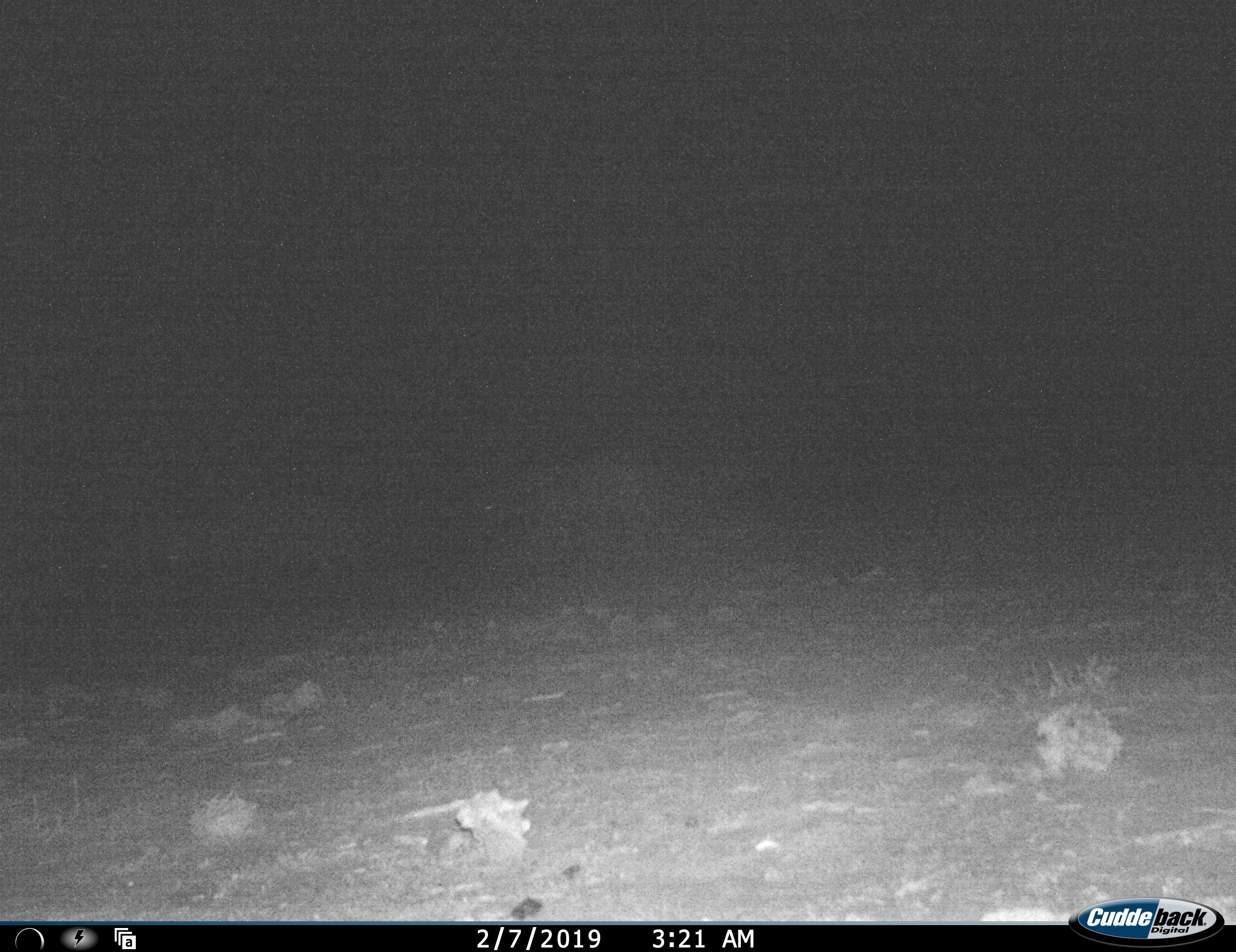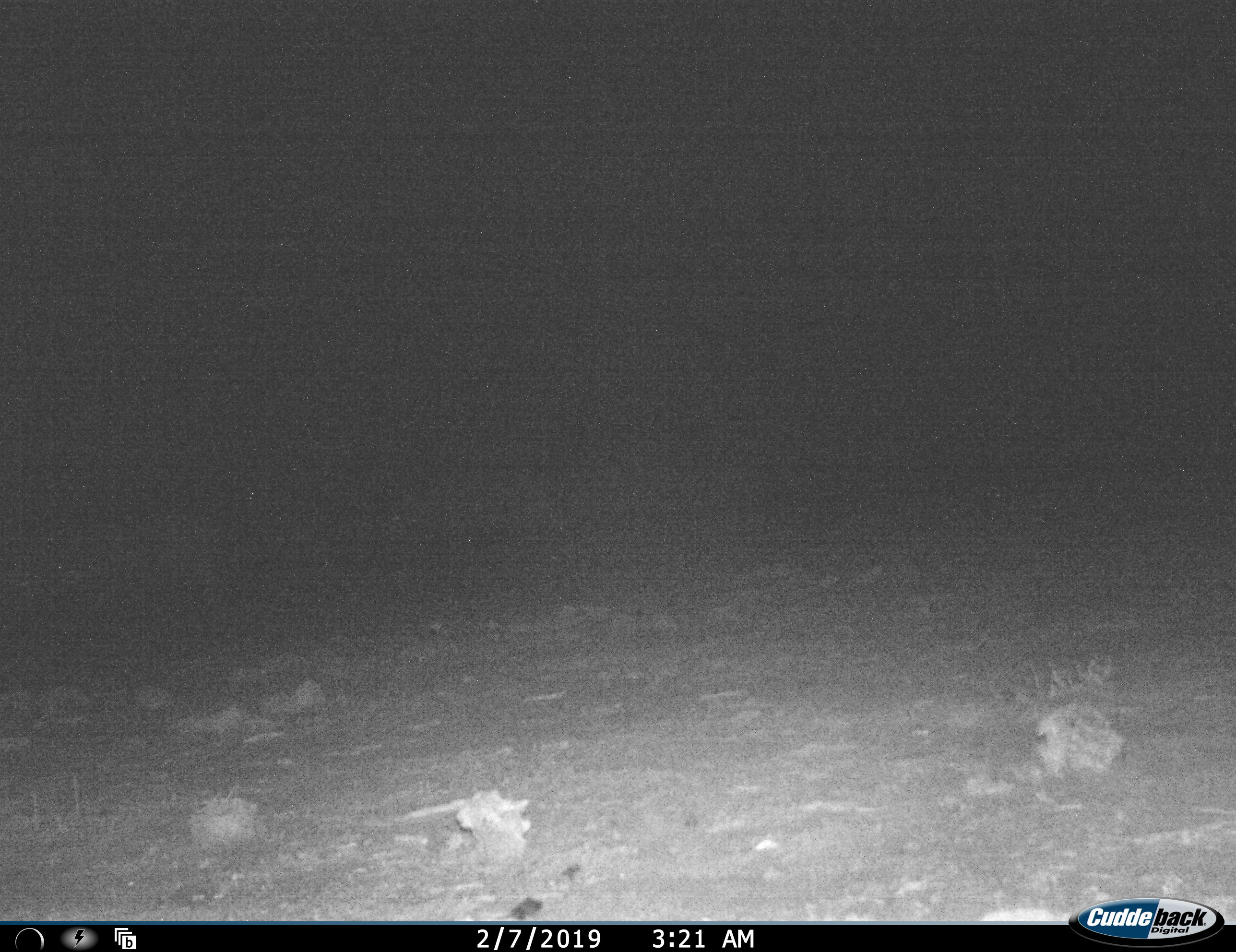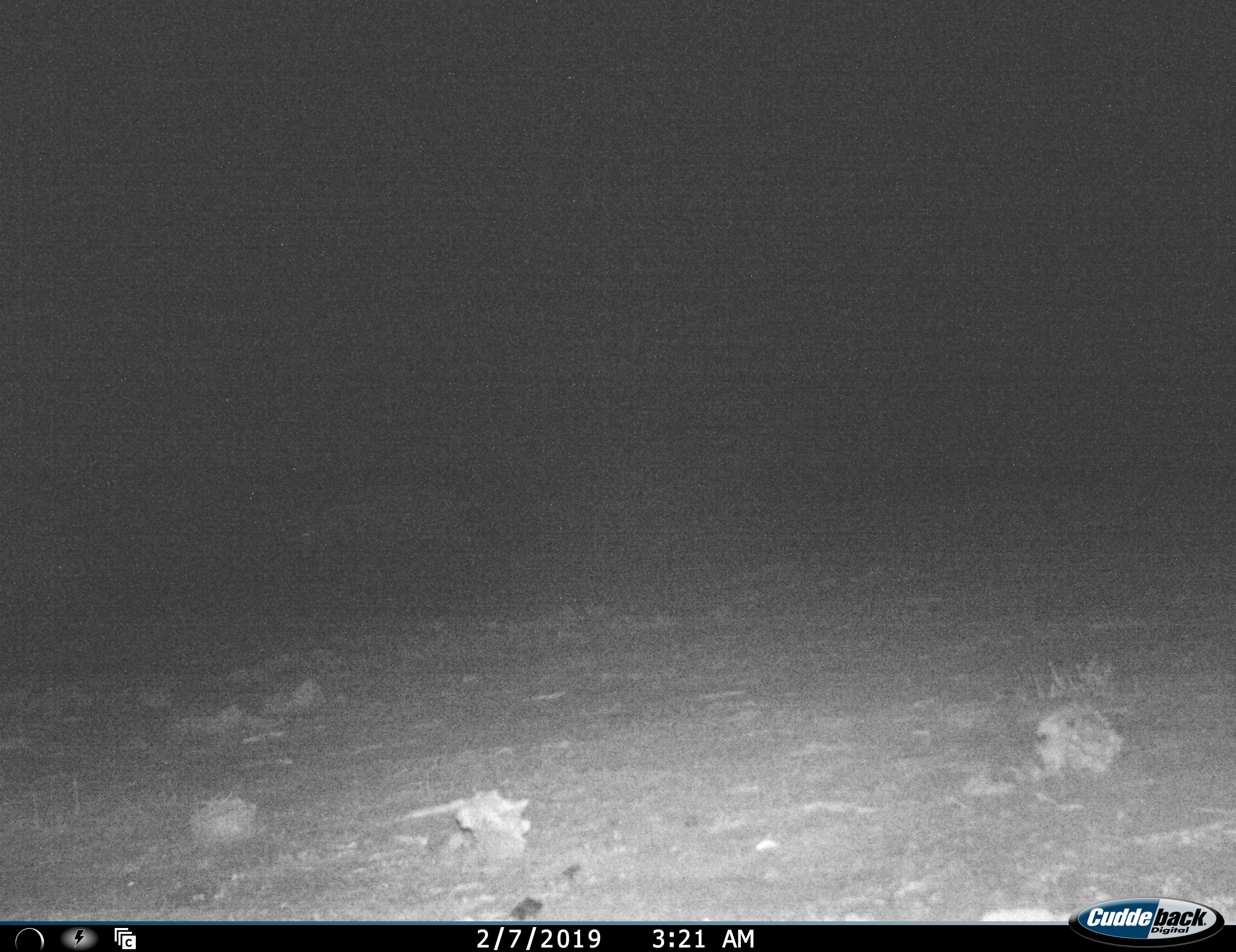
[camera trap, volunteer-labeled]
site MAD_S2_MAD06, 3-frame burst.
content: unidentified animal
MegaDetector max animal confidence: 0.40